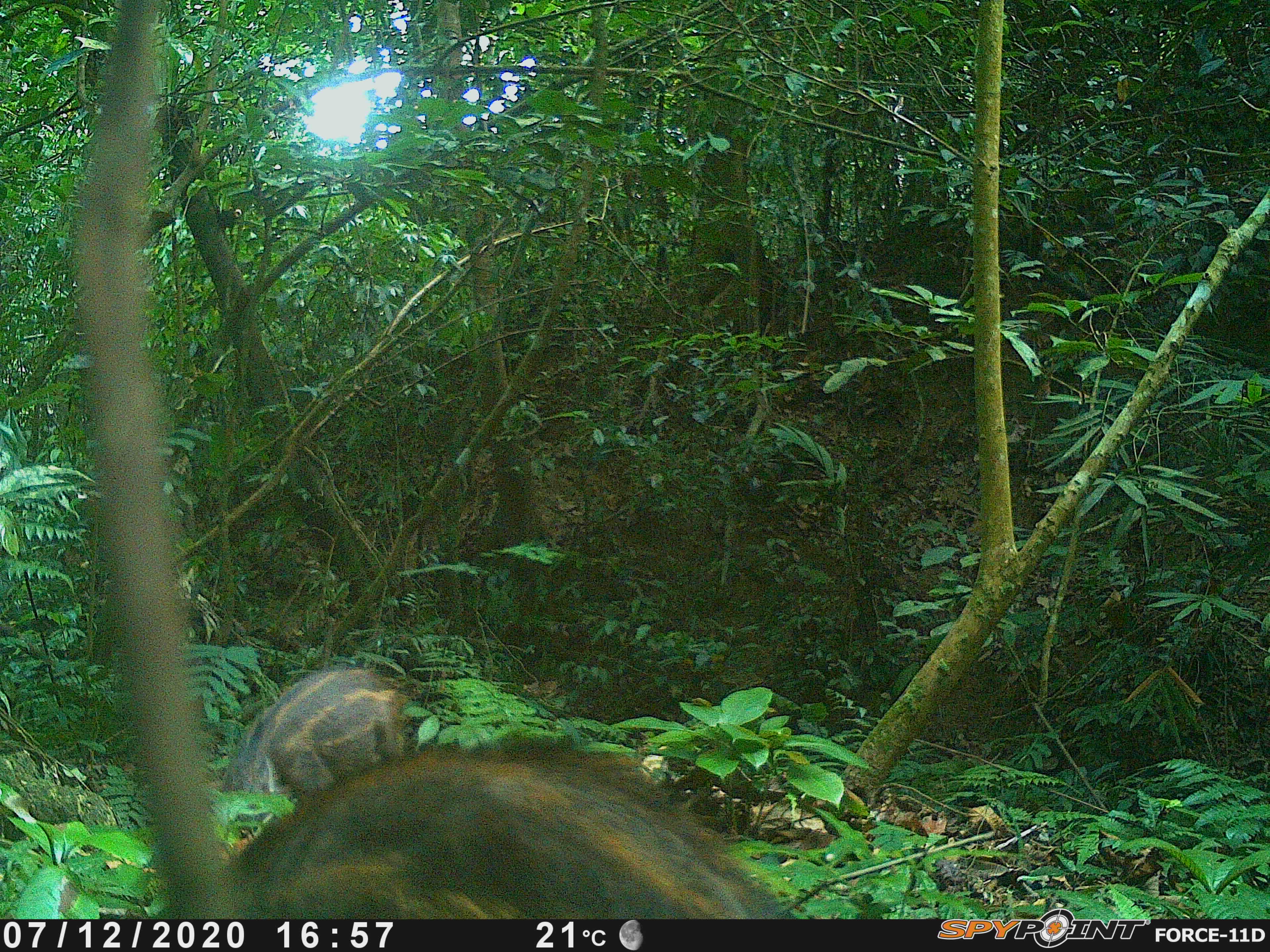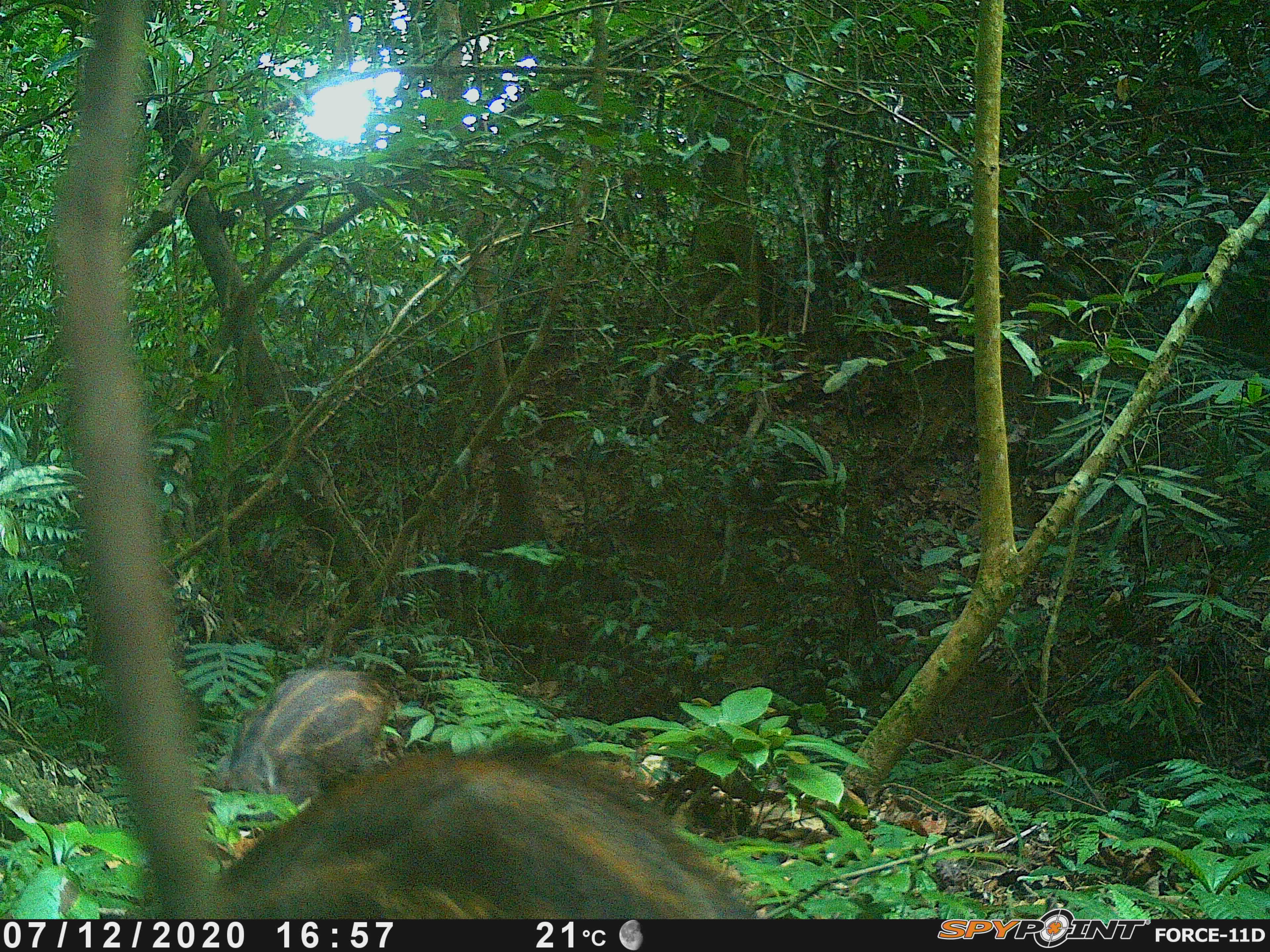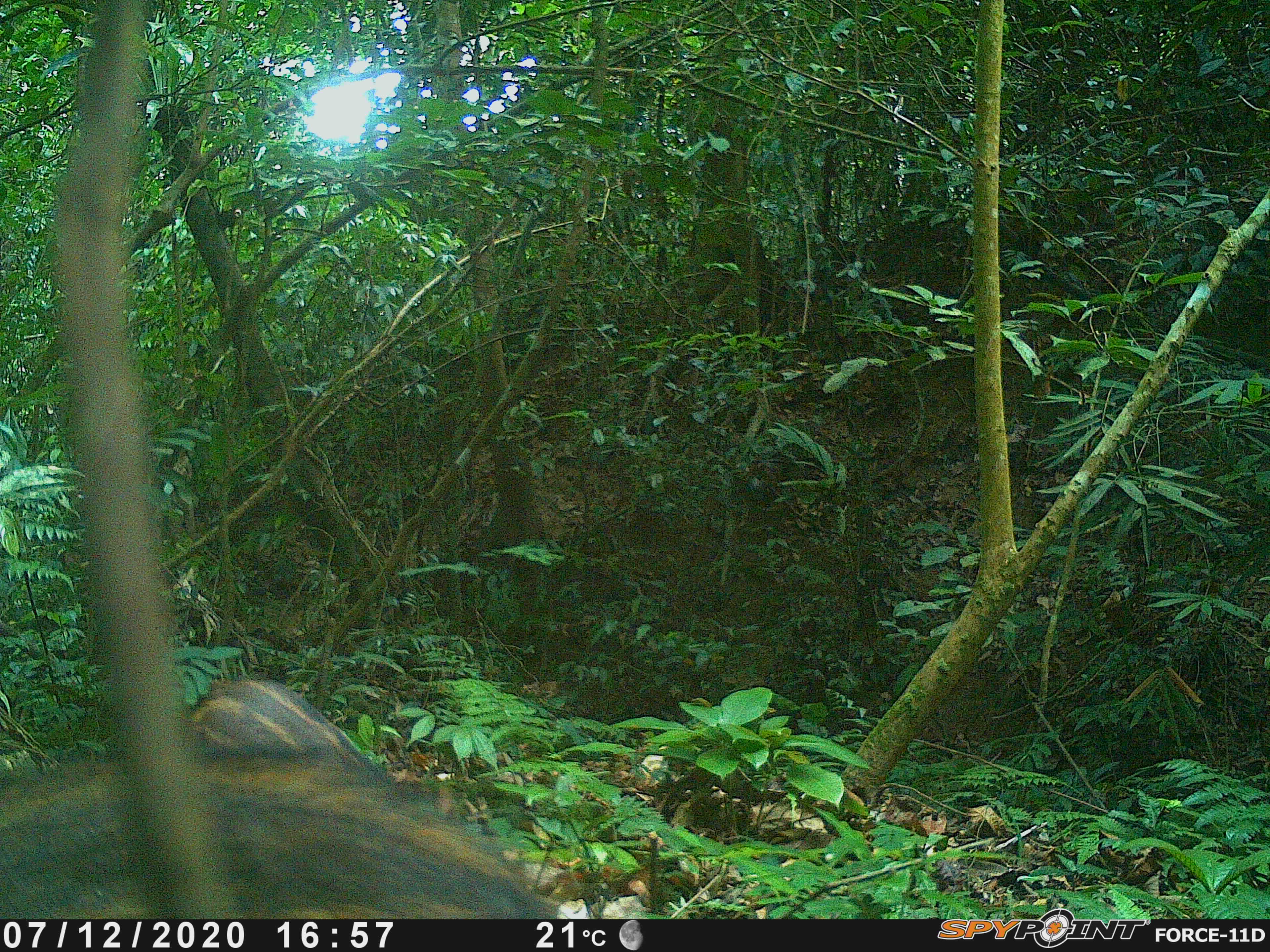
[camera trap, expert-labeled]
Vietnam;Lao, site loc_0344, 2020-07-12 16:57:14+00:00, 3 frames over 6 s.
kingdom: Animalia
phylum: Chordata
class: Mammalia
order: Artiodactyla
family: Suidae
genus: Sus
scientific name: Sus scrofa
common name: eurasian wild pig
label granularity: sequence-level